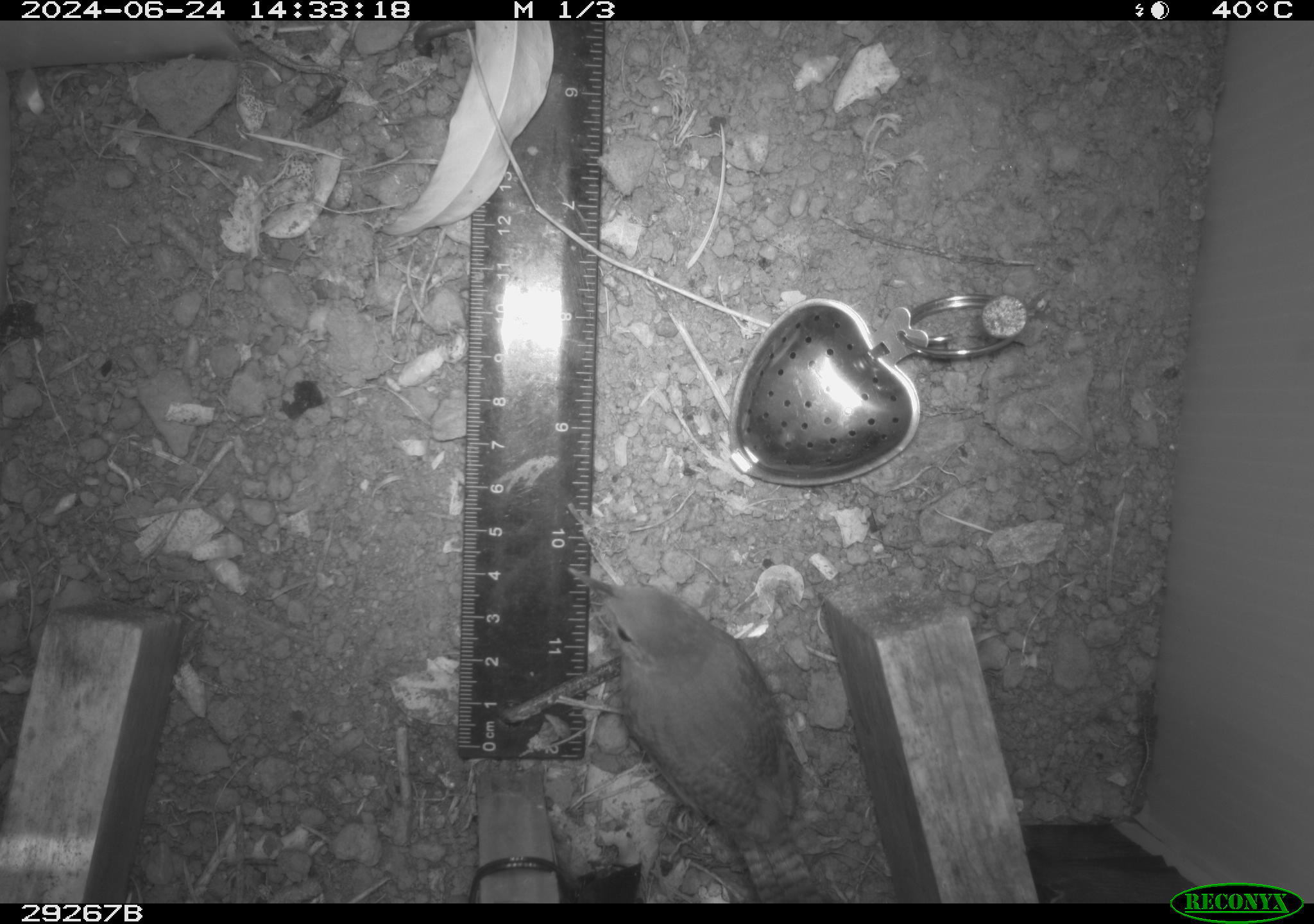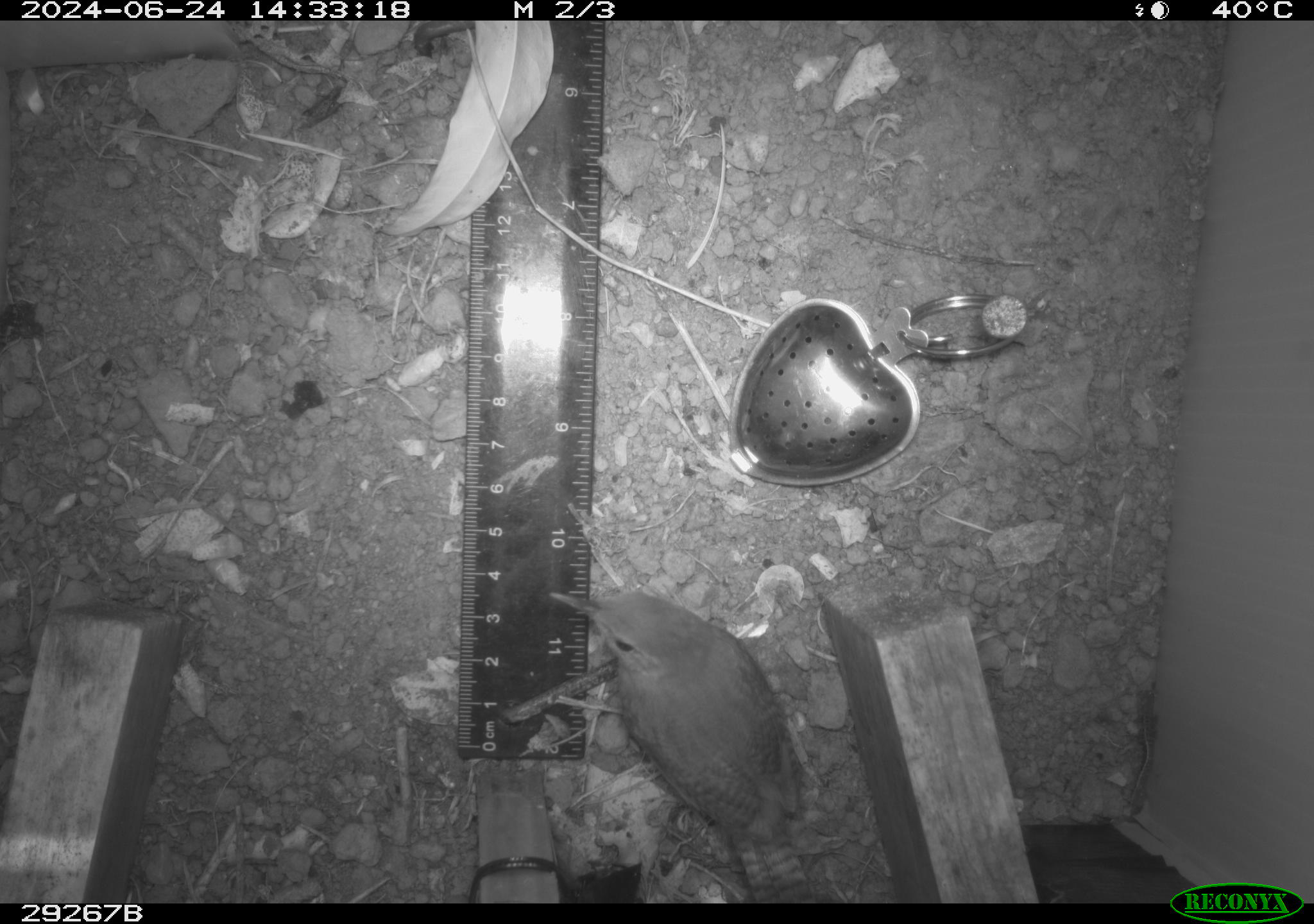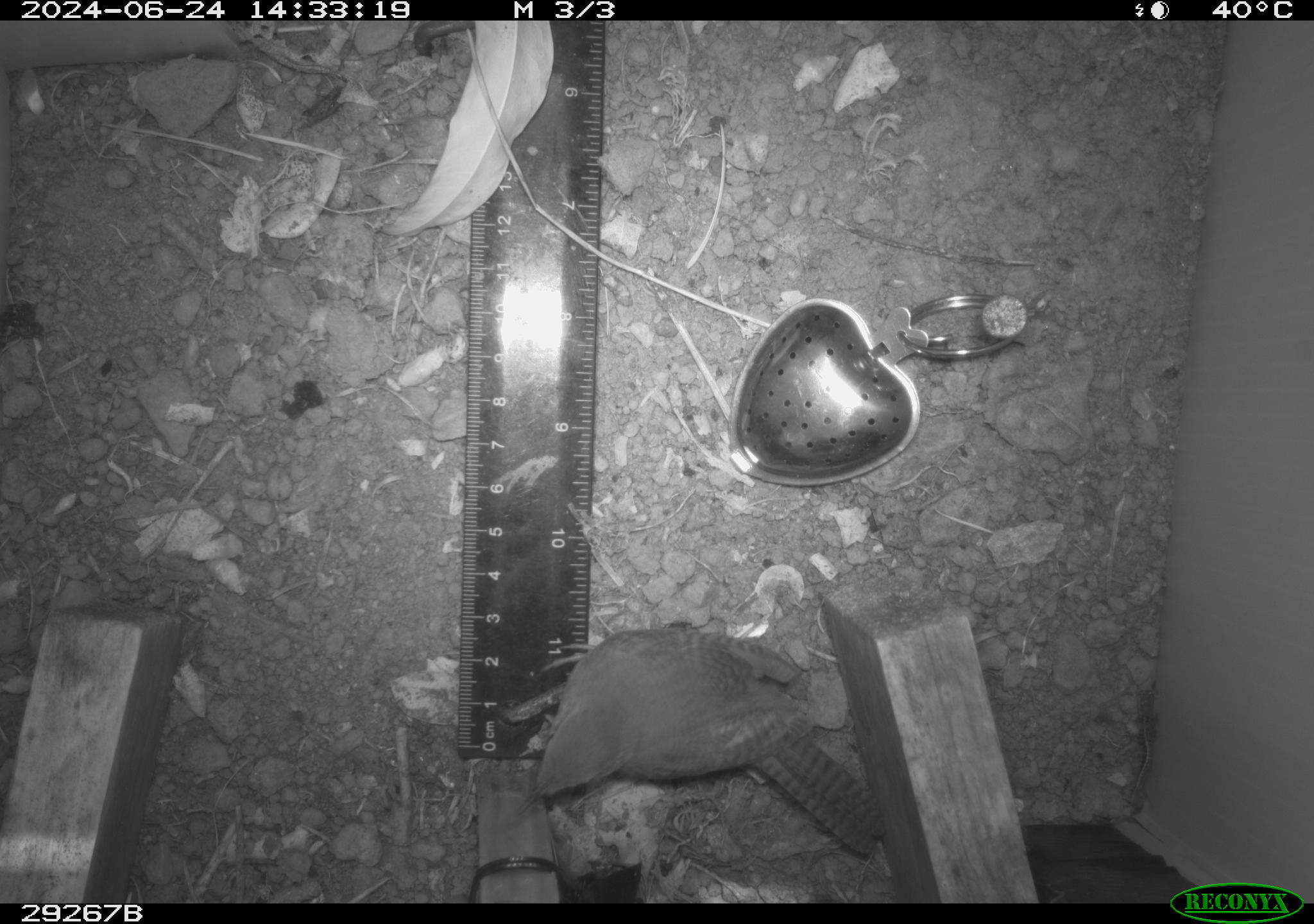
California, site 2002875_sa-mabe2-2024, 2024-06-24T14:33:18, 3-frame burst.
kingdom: Animalia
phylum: Chordata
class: Aves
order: Passeriformes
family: Troglodytidae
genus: Troglodytes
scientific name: Troglodytes aedon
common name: house wren